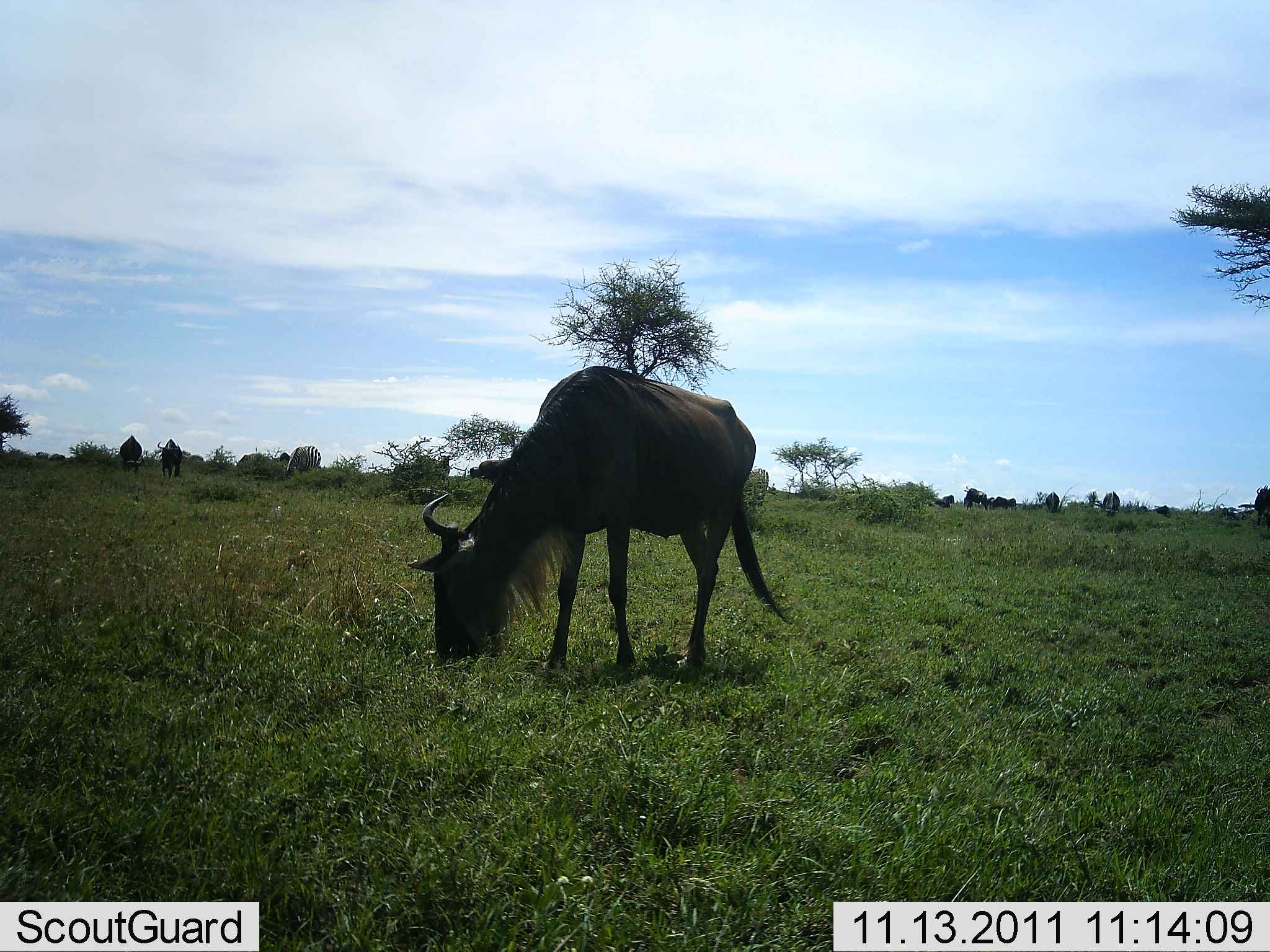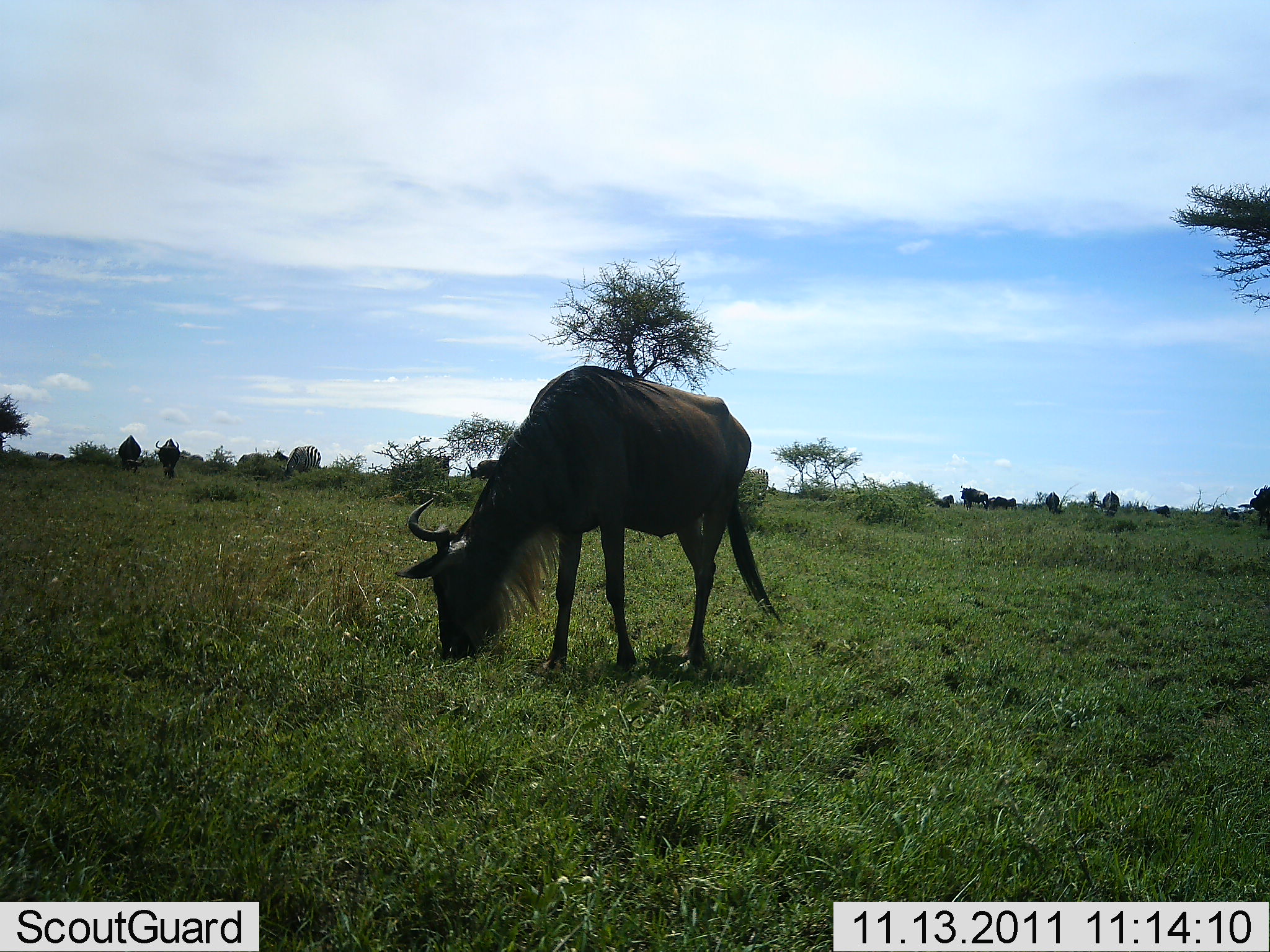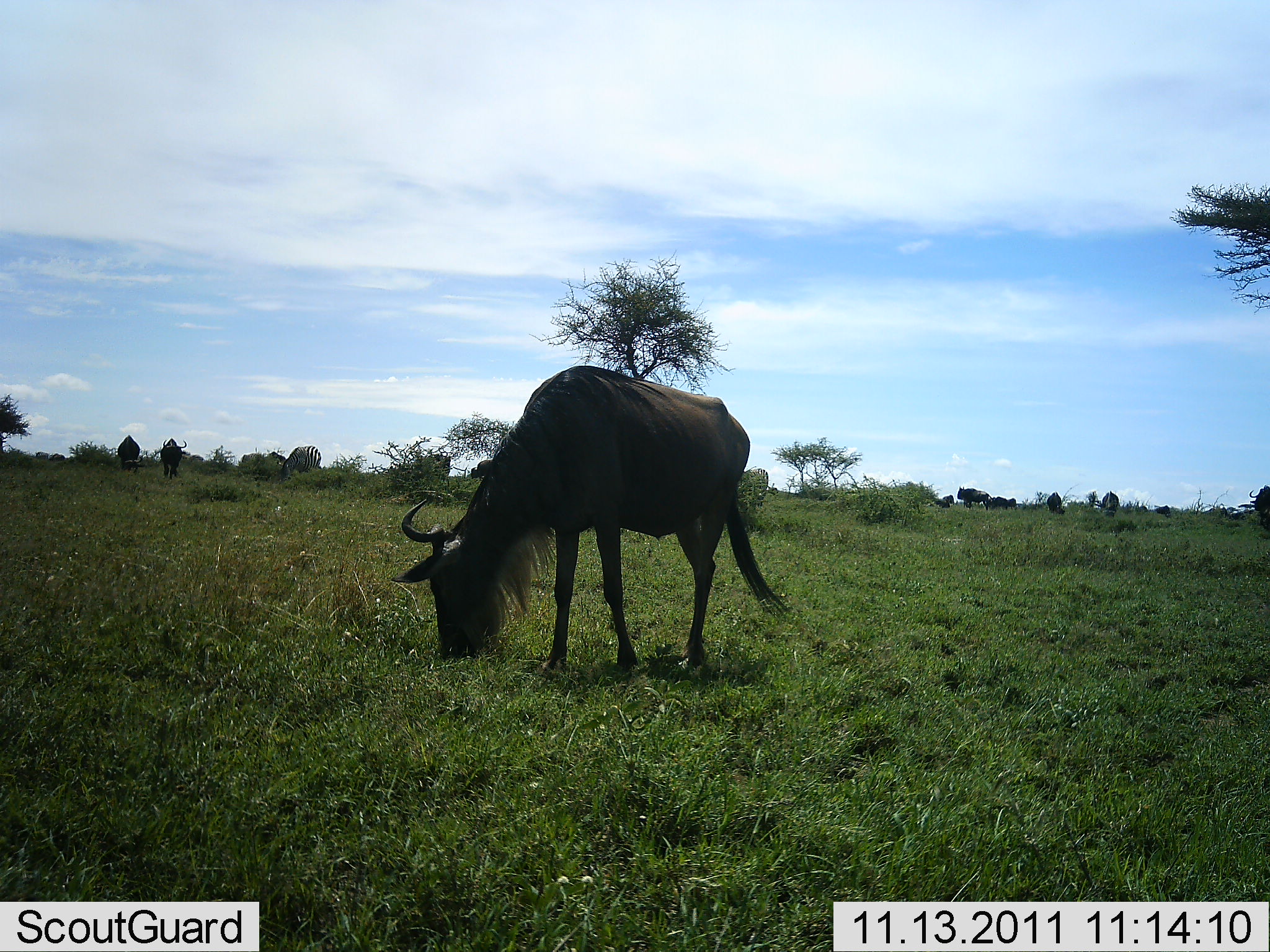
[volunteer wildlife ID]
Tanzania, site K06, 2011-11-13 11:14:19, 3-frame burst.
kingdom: Animalia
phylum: Chordata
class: Mammalia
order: Artiodactyla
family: Bovidae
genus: Connochaetes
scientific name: Connochaetes taurinus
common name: blue wildebeest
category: wildebeest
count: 10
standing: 38%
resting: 0%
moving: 8%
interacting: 0%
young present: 0%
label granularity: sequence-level